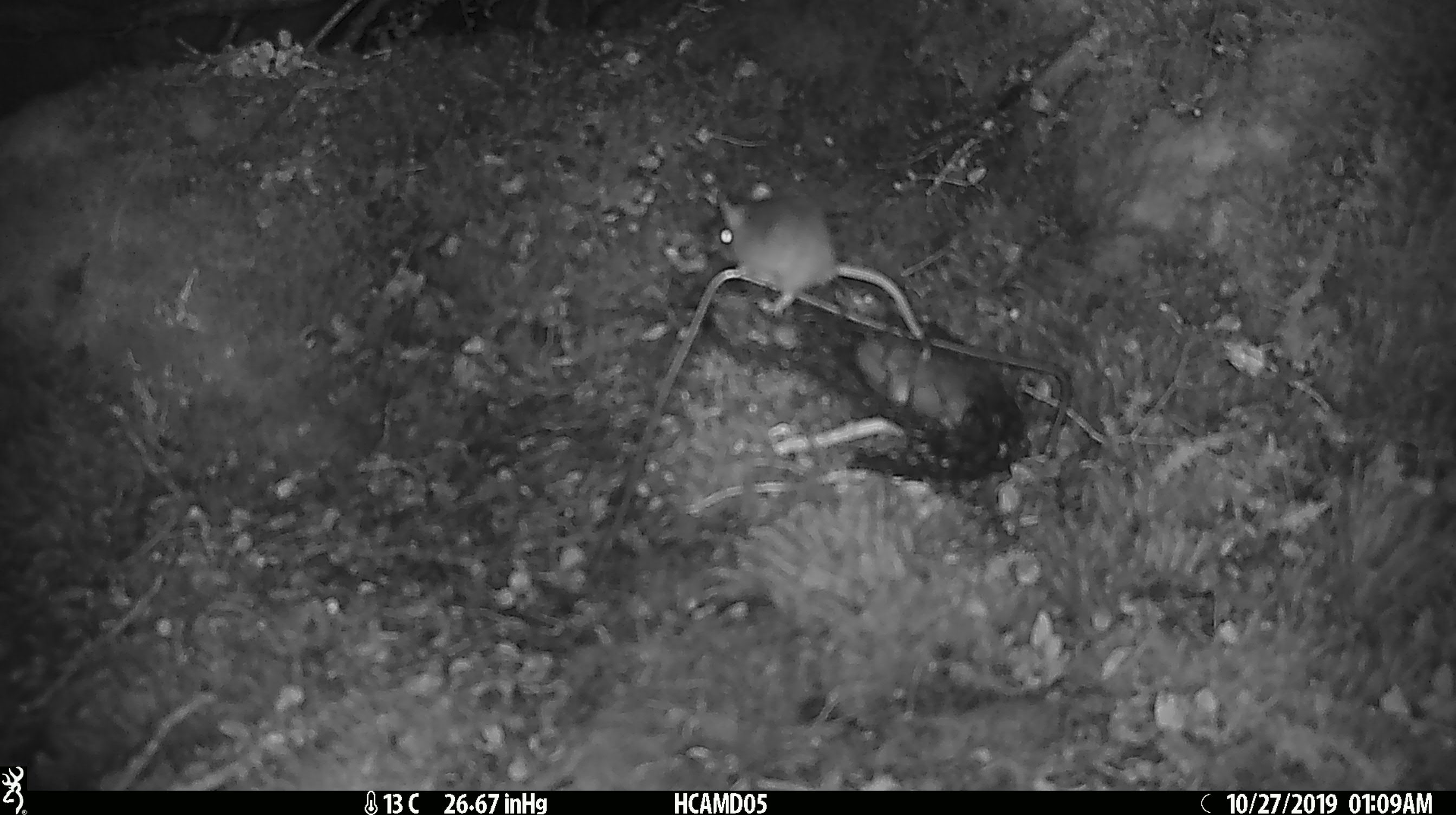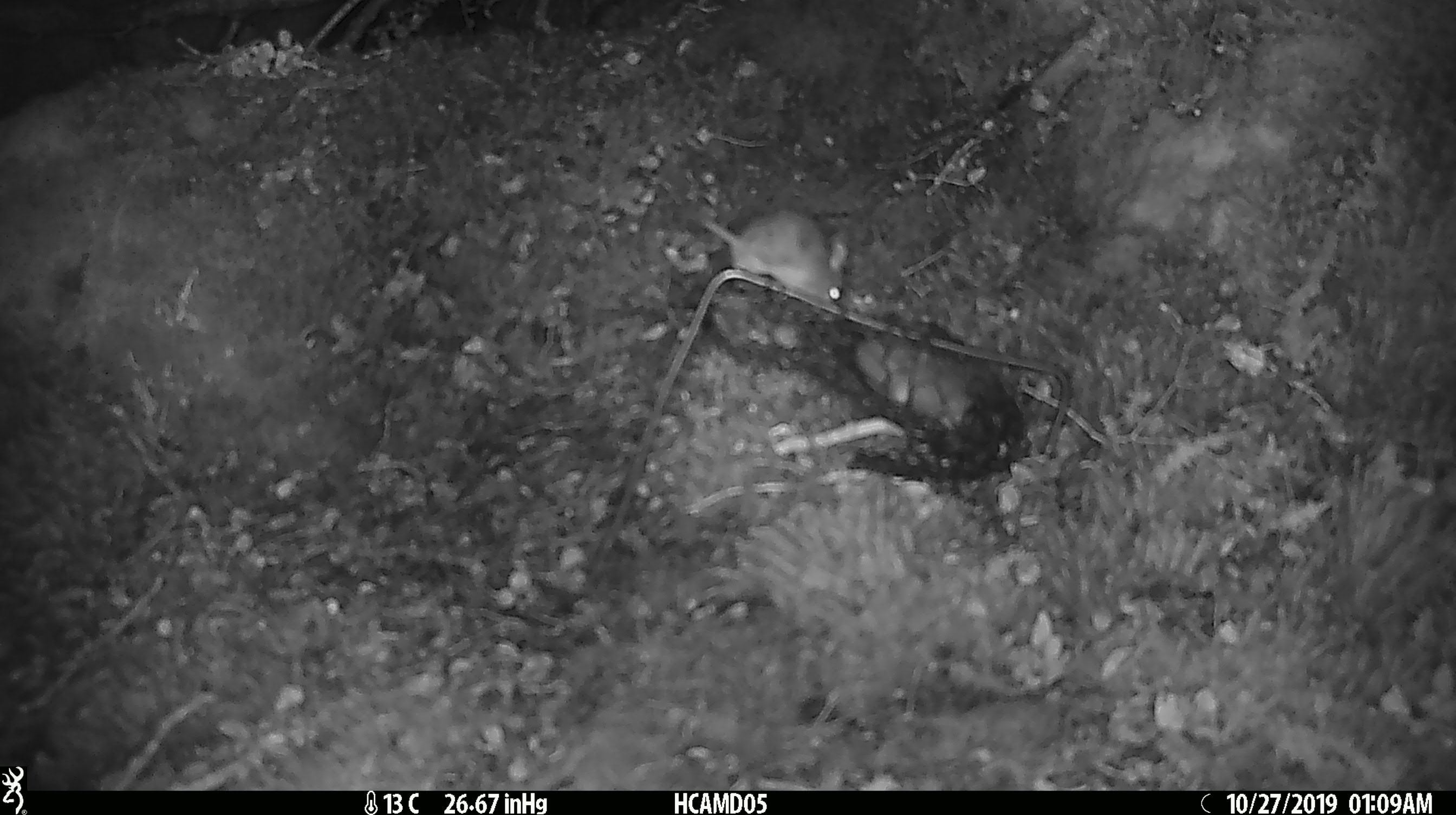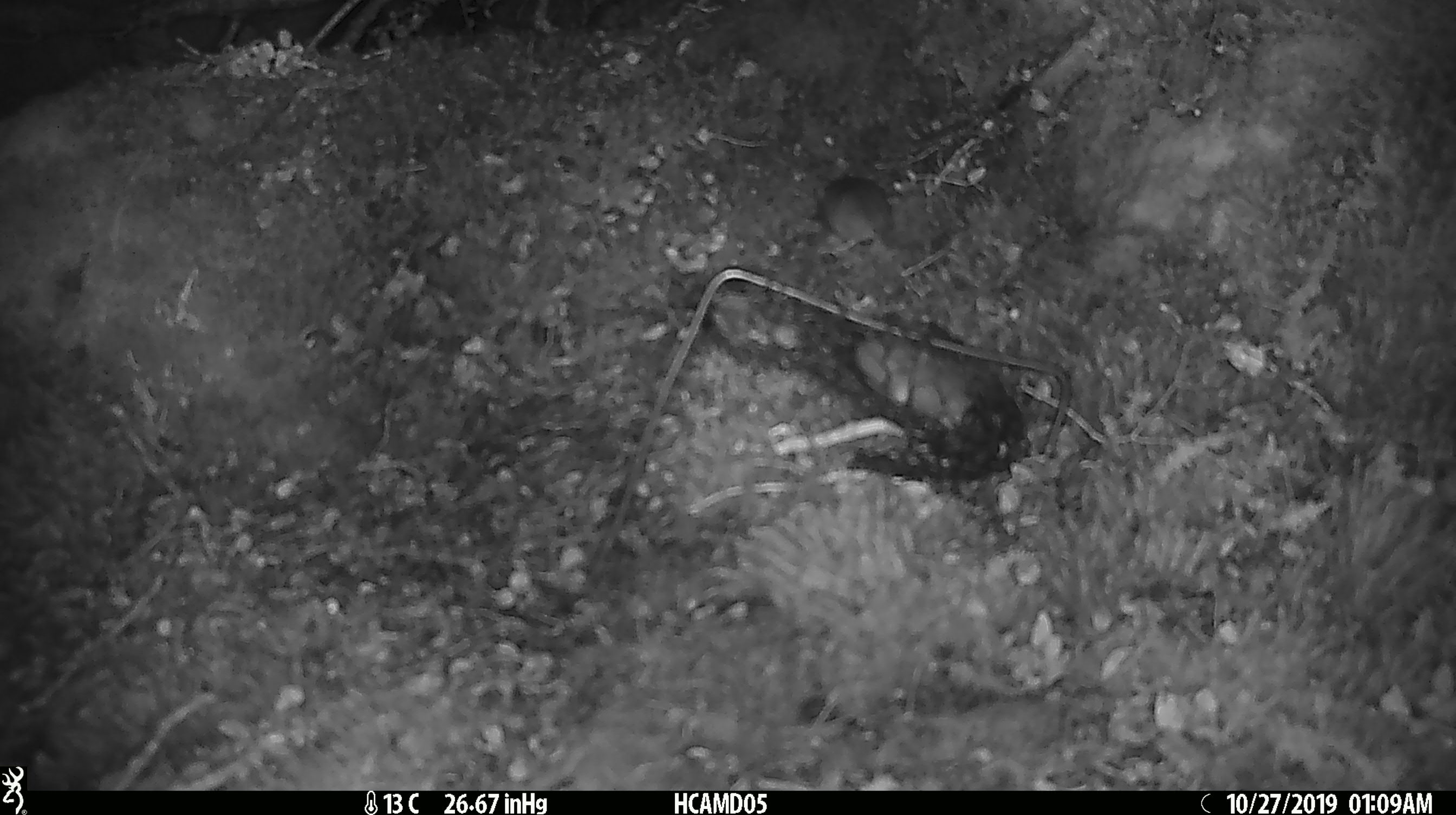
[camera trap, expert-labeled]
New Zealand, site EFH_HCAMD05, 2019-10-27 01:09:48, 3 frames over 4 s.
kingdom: Animalia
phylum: Chordata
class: Mammalia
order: Rodentia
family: Muridae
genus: Mus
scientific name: Mus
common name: mouse